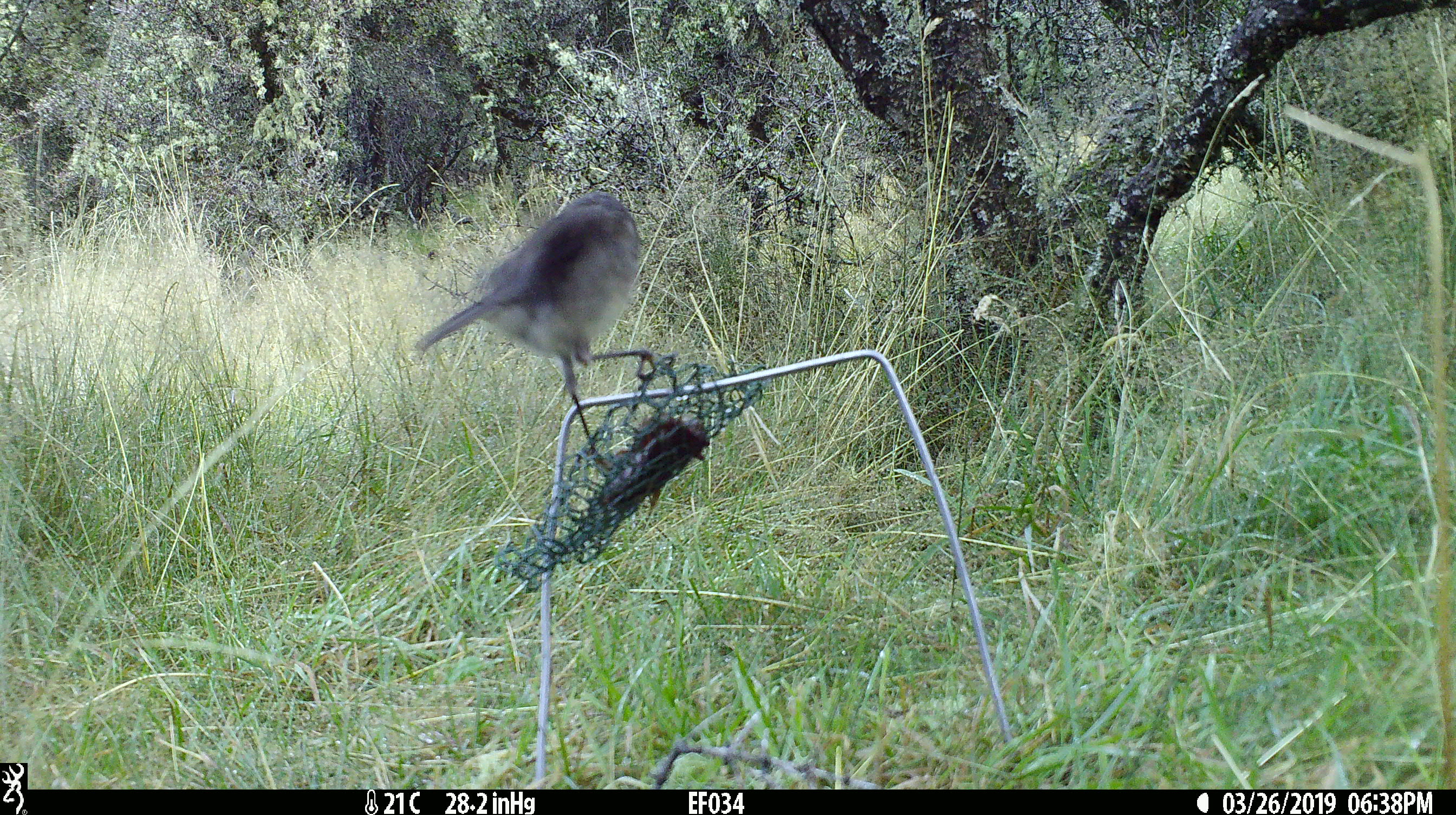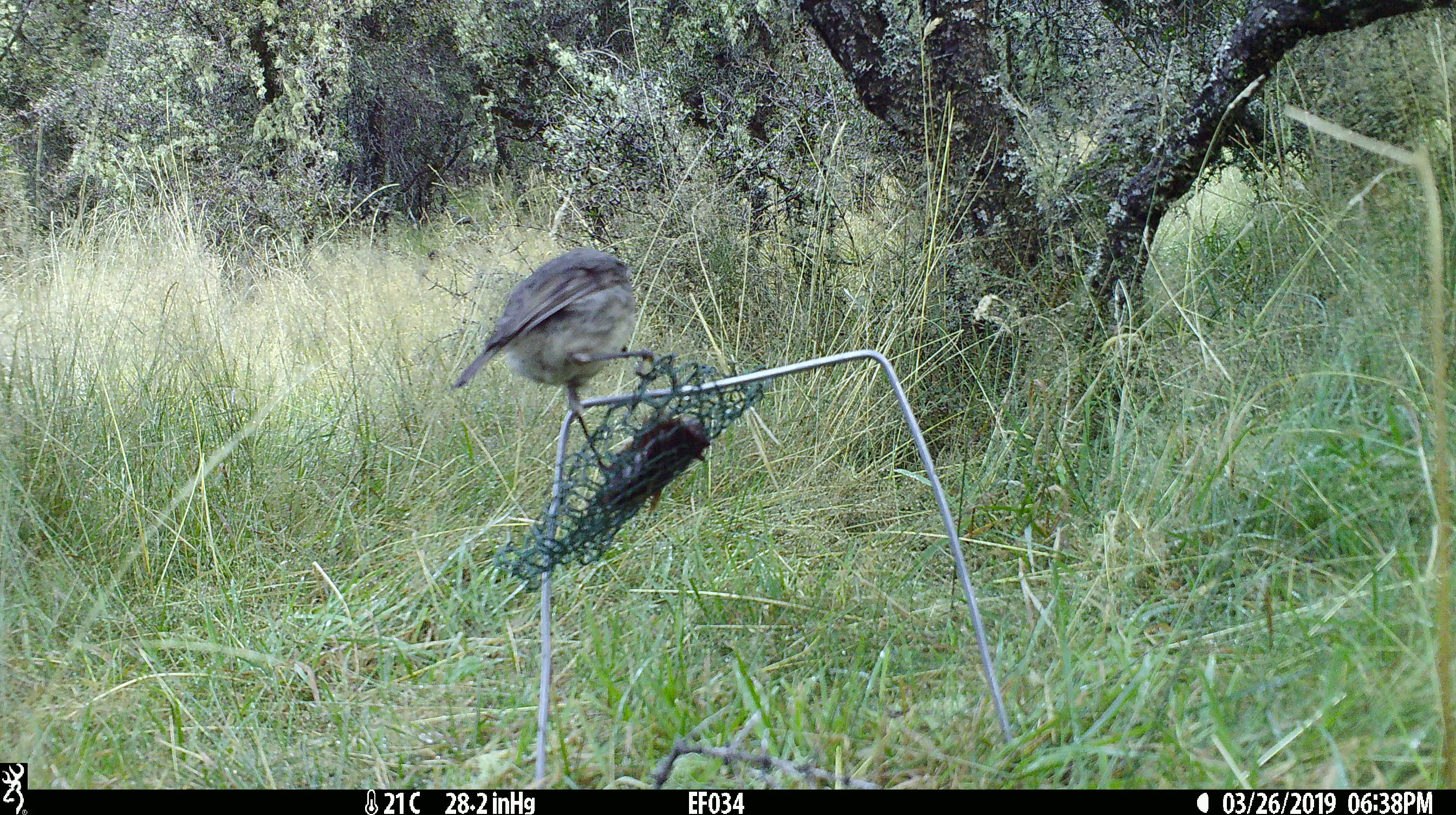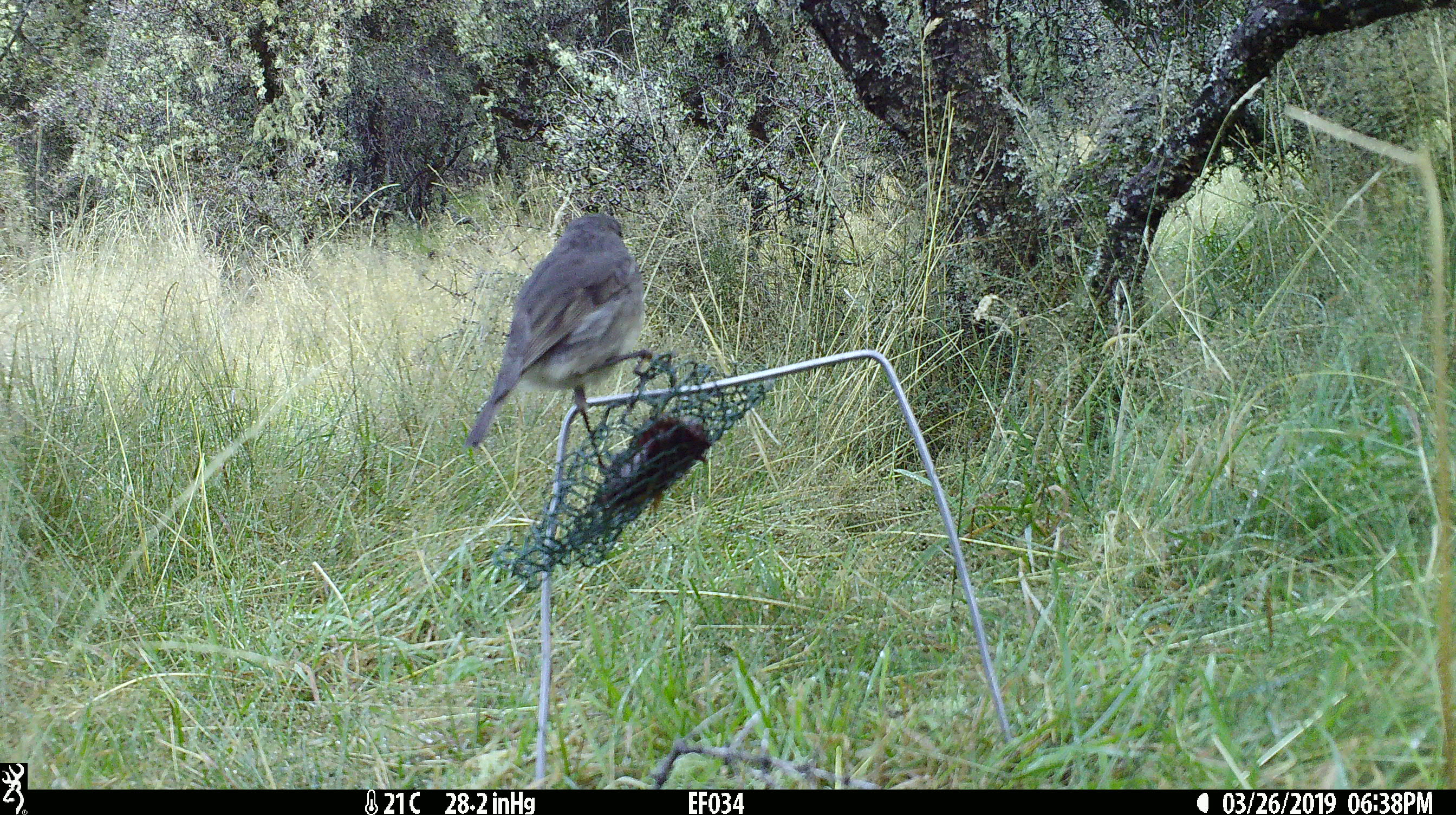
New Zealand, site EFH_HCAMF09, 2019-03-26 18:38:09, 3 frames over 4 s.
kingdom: Animalia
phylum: Chordata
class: Aves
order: Passeriformes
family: Petroicidae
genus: Petroica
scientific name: Petroica australis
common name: new zealand robin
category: robin